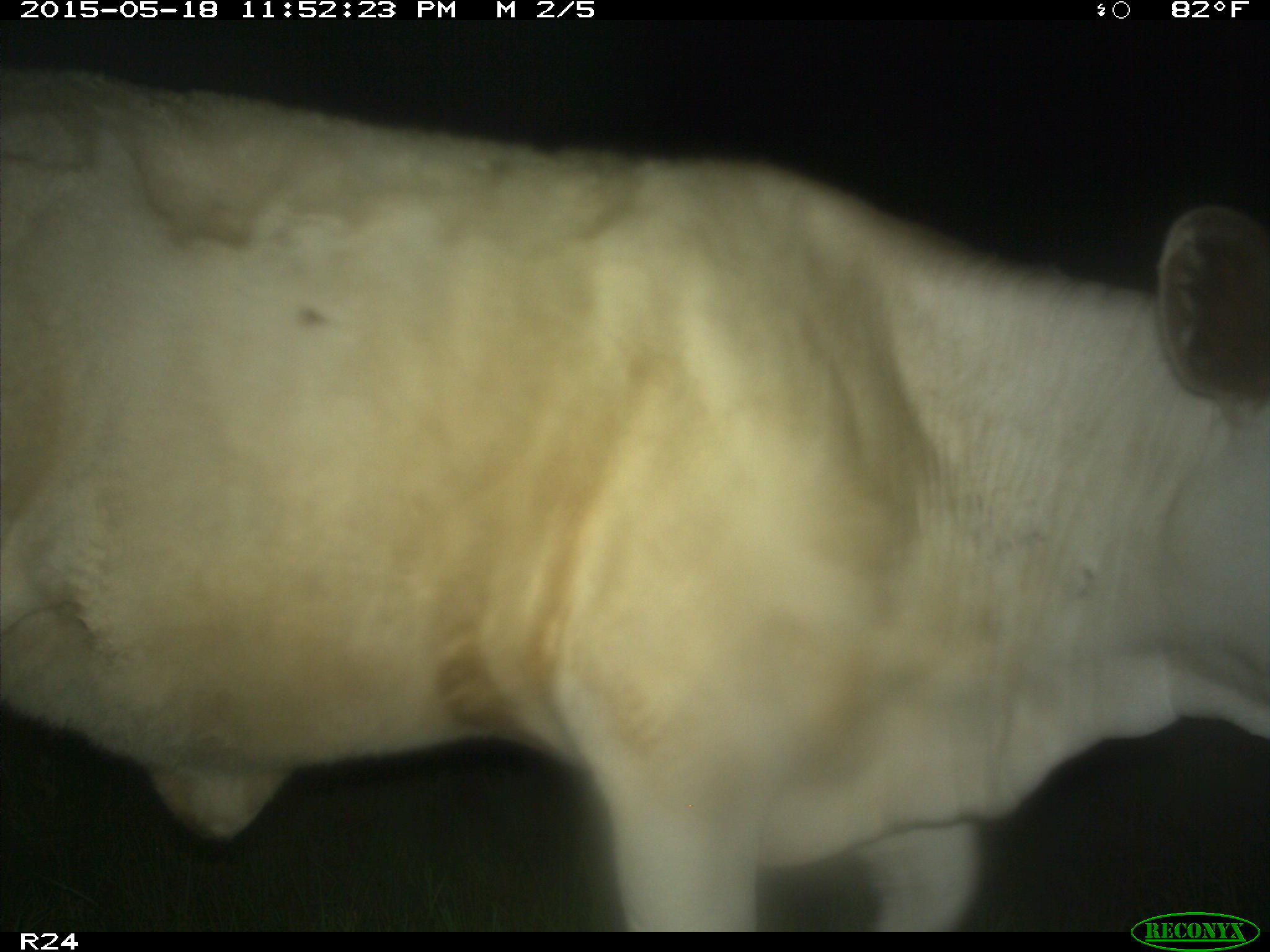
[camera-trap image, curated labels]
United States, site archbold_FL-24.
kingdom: Animalia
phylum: Chordata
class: Mammalia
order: Artiodactyla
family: Bovidae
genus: Bos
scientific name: Bos taurus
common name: domestic cow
Bos taurus (domestic cow).